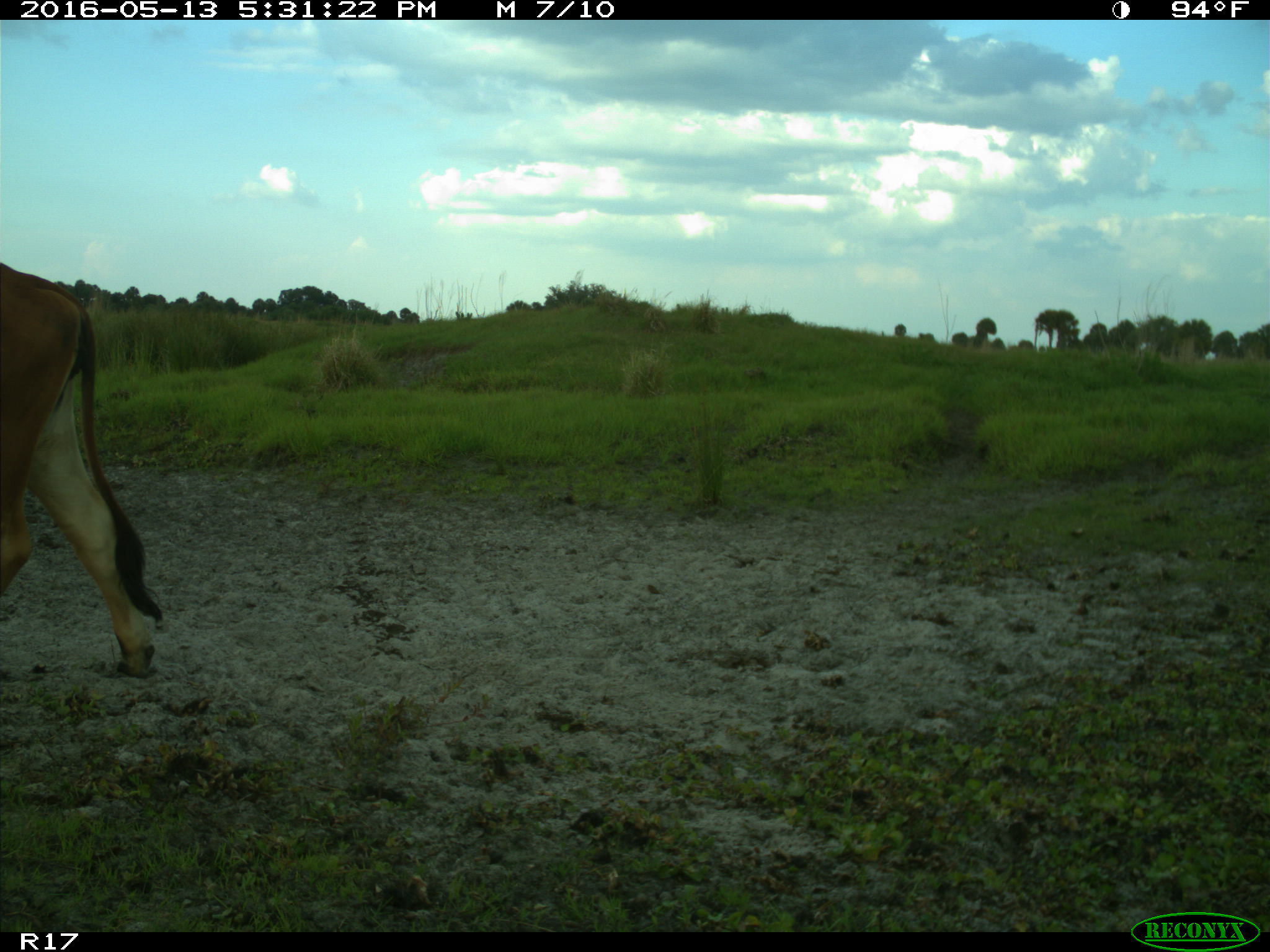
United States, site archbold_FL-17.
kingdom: Animalia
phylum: Chordata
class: Mammalia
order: Artiodactyla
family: Bovidae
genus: Bos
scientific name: Bos taurus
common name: domestic cow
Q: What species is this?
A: Bos taurus (domestic cow).